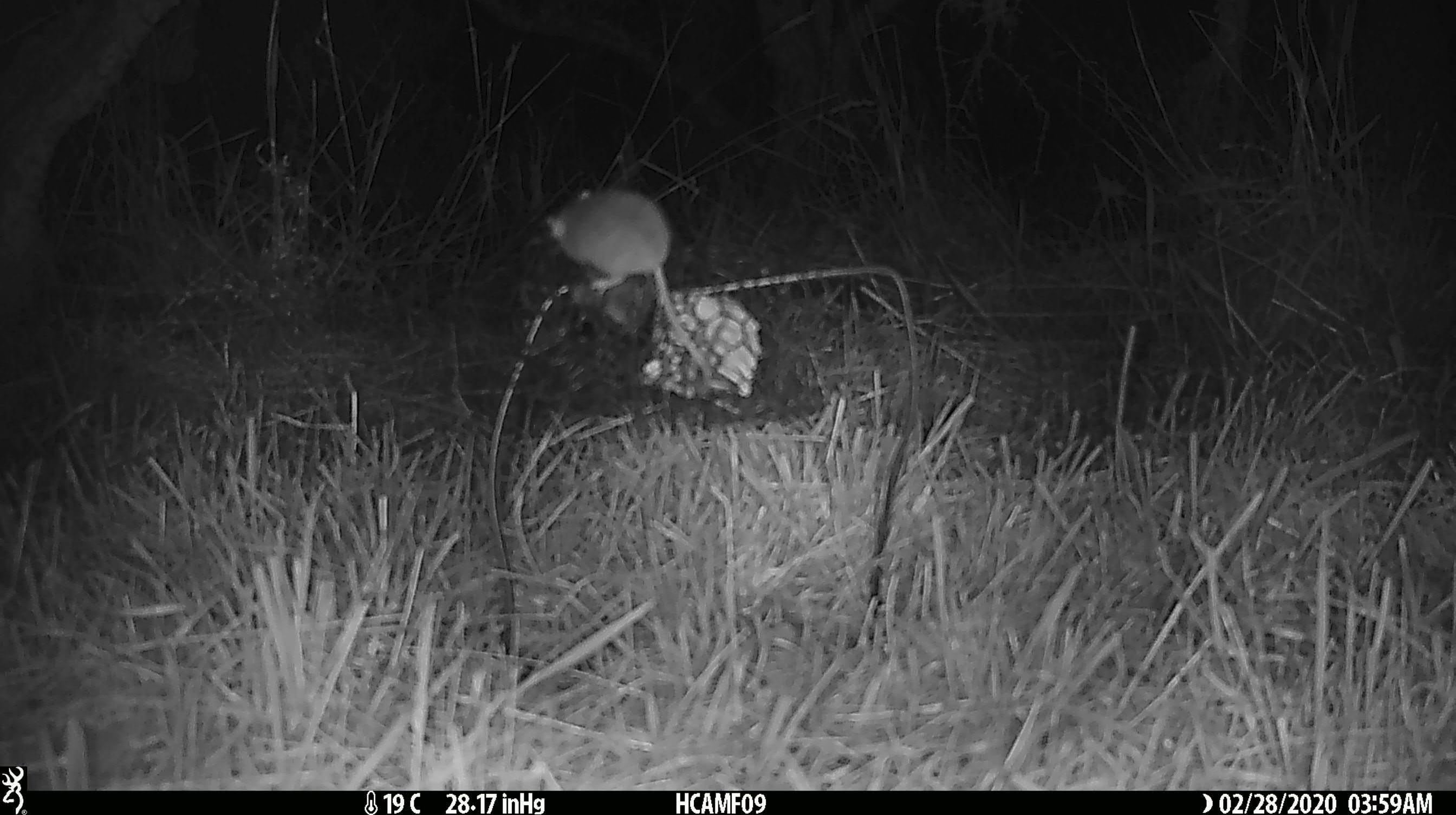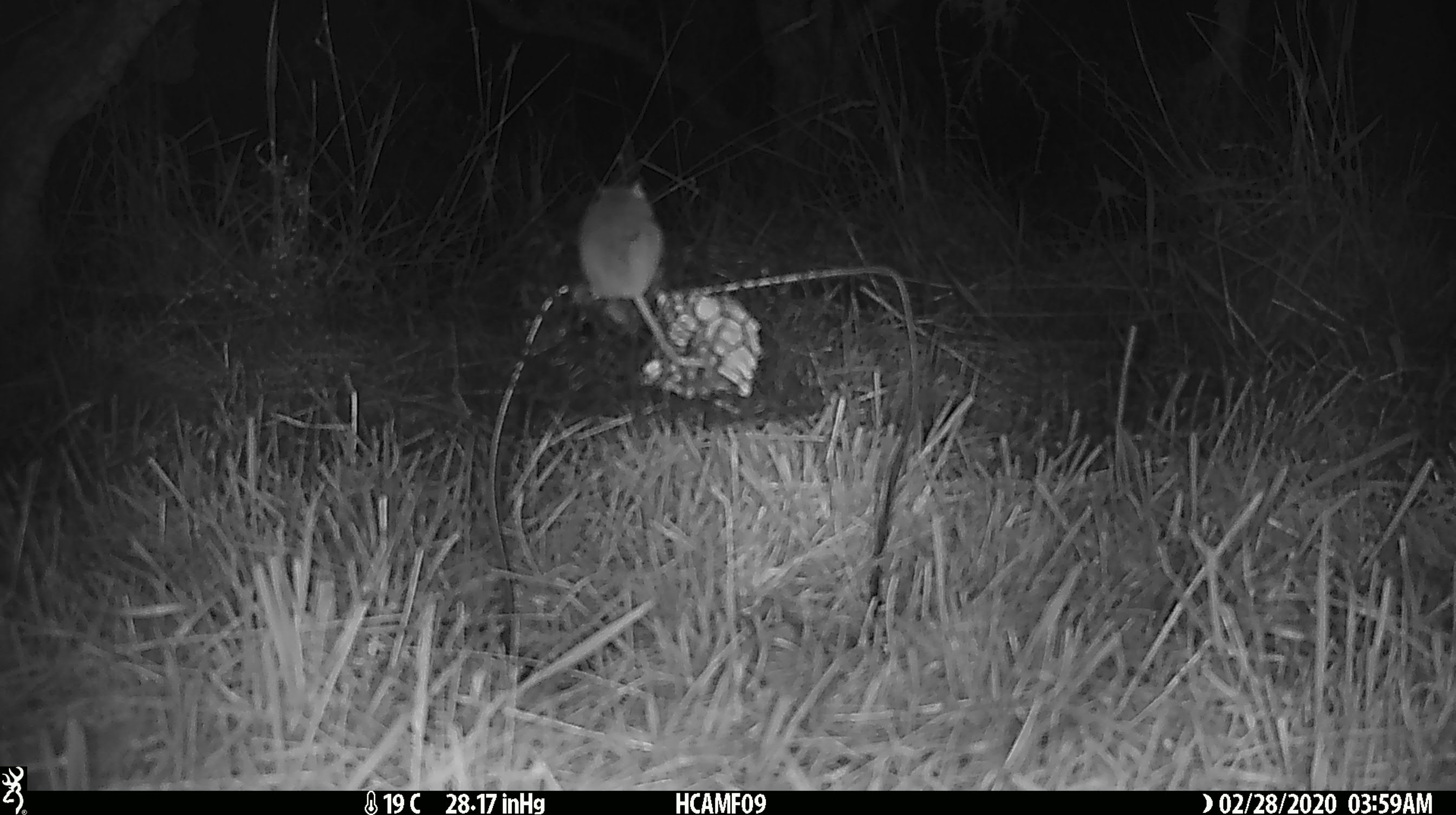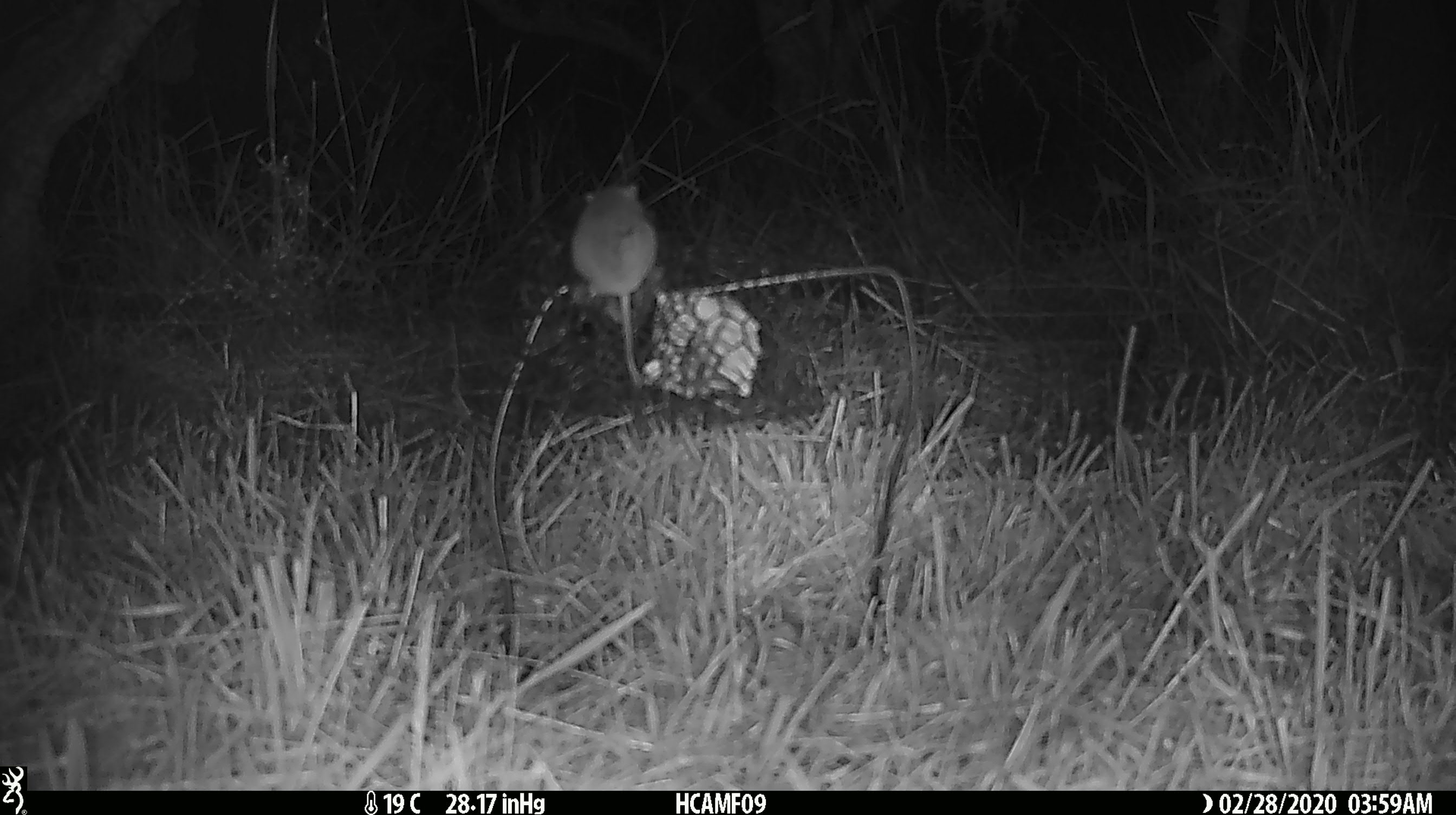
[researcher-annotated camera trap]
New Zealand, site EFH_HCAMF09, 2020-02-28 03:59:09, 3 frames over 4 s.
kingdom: Animalia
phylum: Chordata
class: Mammalia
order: Rodentia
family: Muridae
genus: Mus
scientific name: Mus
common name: mouse